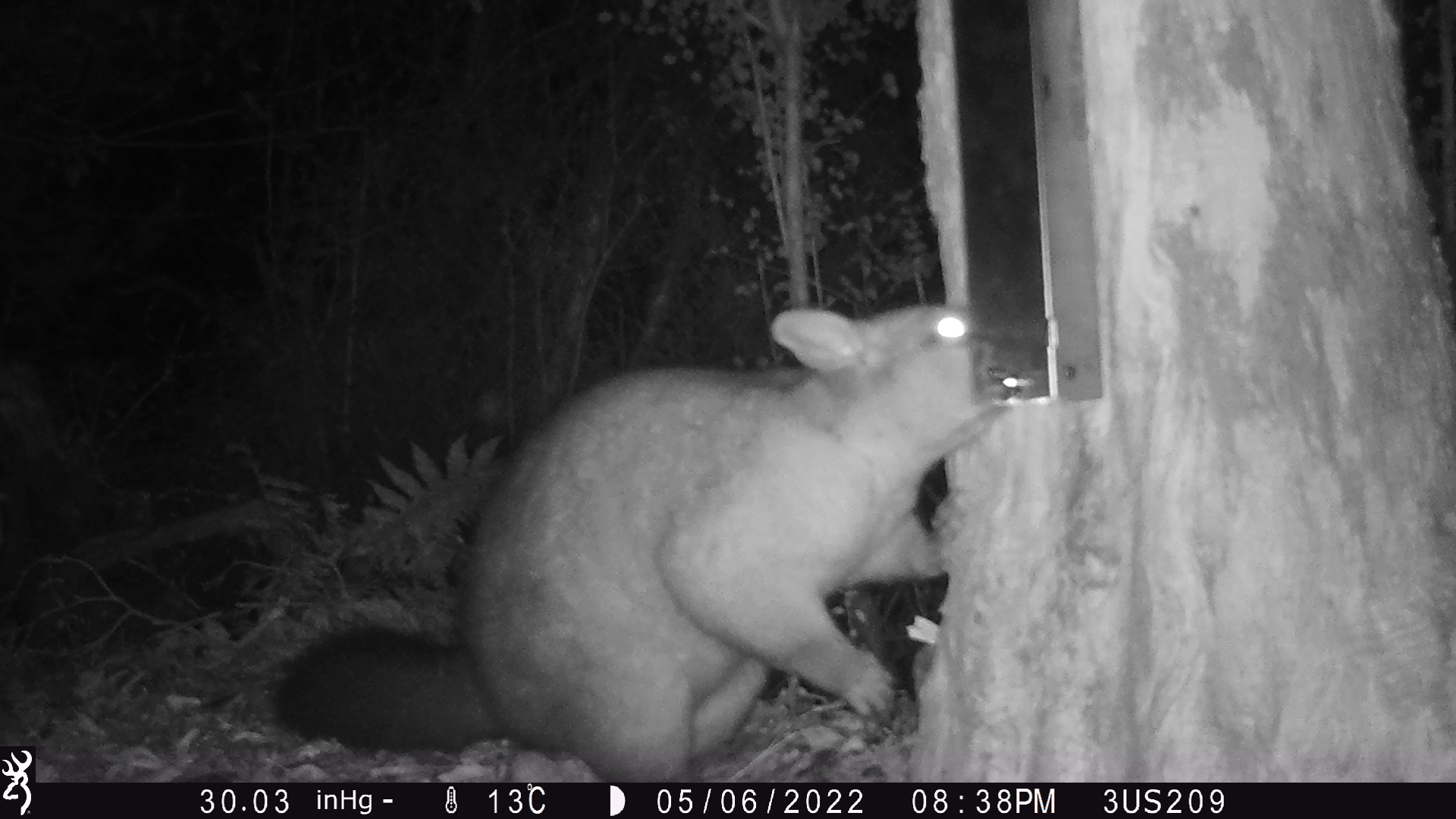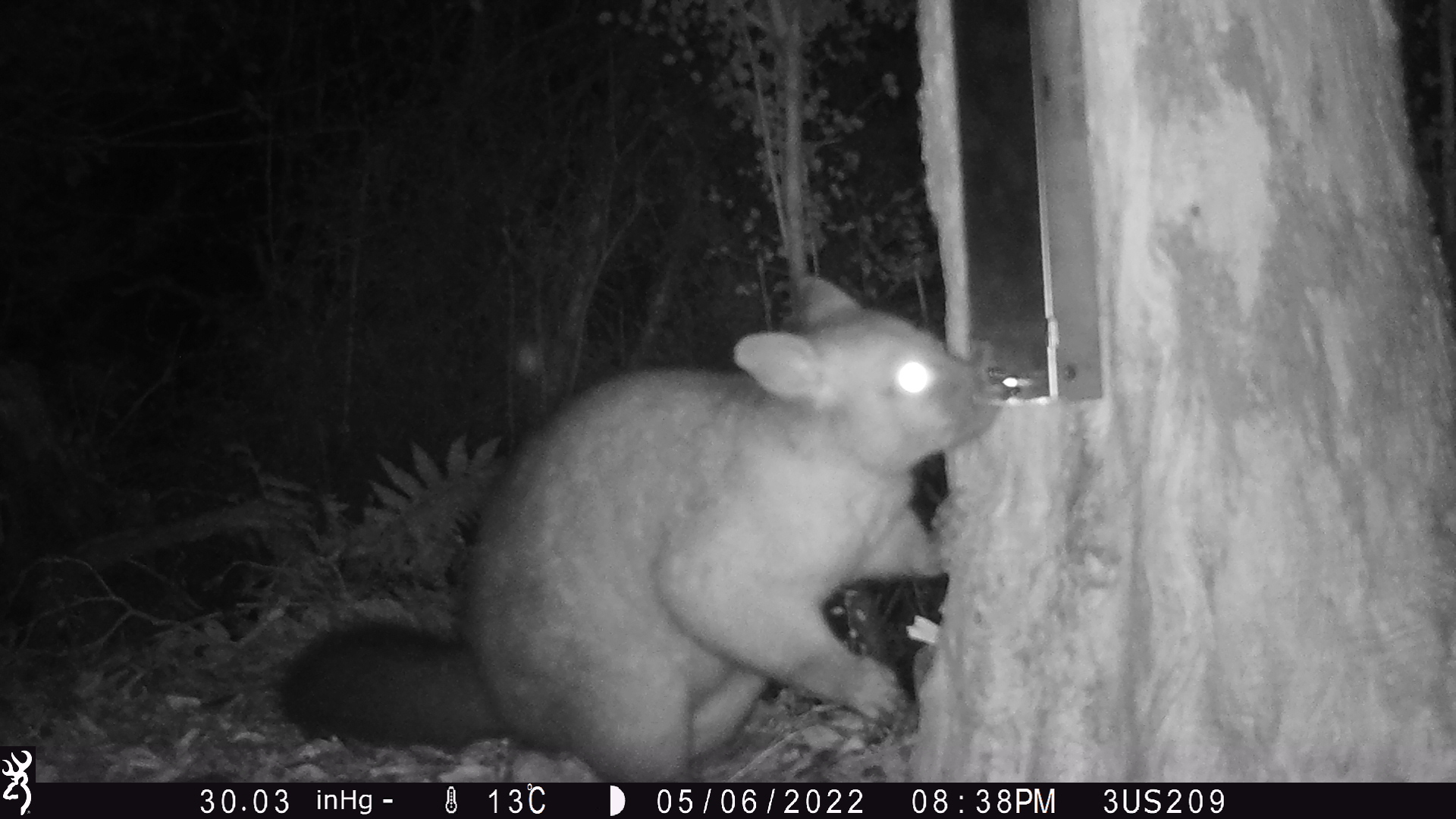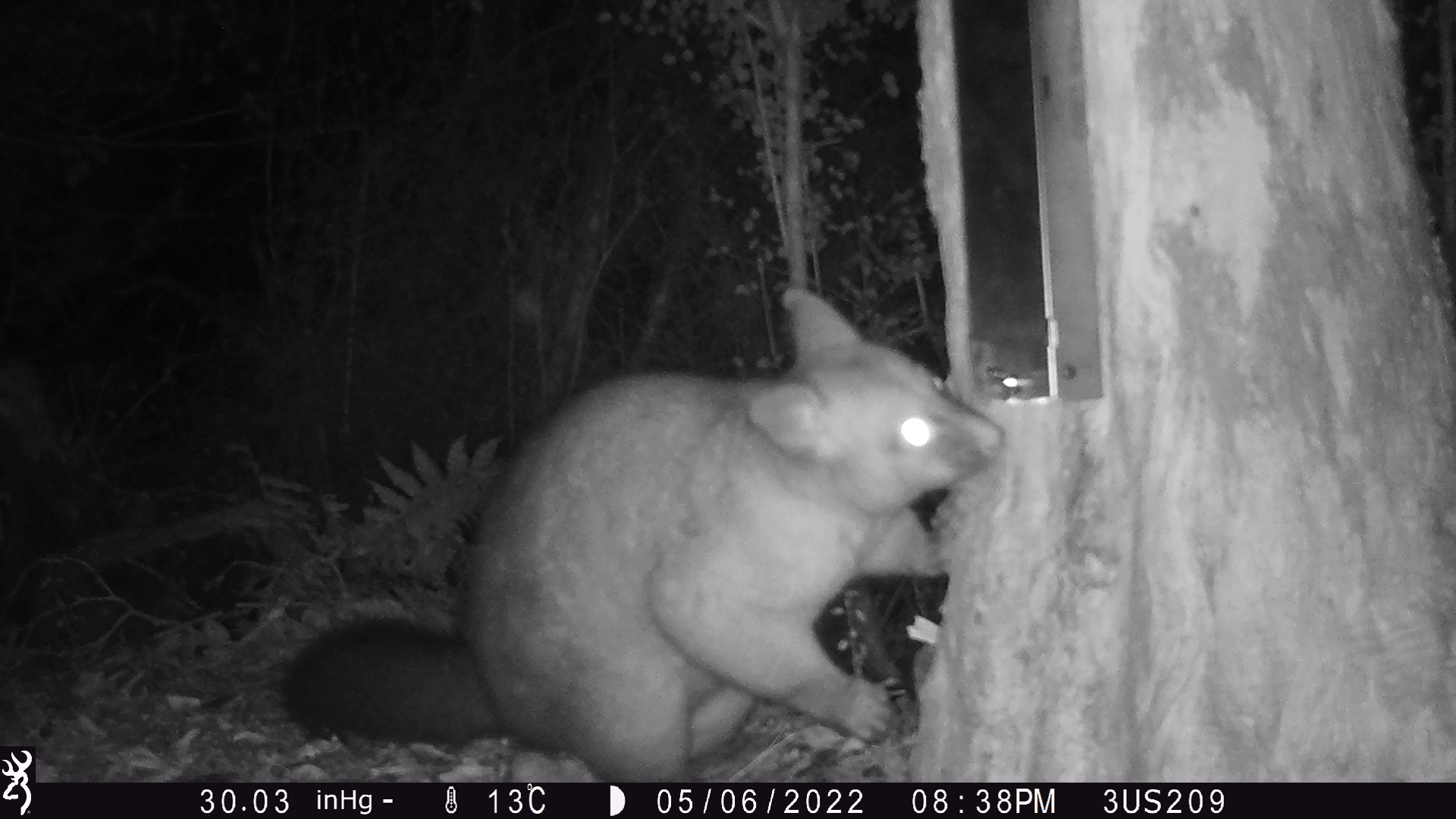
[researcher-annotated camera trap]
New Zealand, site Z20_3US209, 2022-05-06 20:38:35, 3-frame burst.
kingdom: Animalia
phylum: Chordata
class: Mammalia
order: Diprotodontia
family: Phalangeridae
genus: Trichosurus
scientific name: Trichosurus vulpecula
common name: common brushtail possum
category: possum